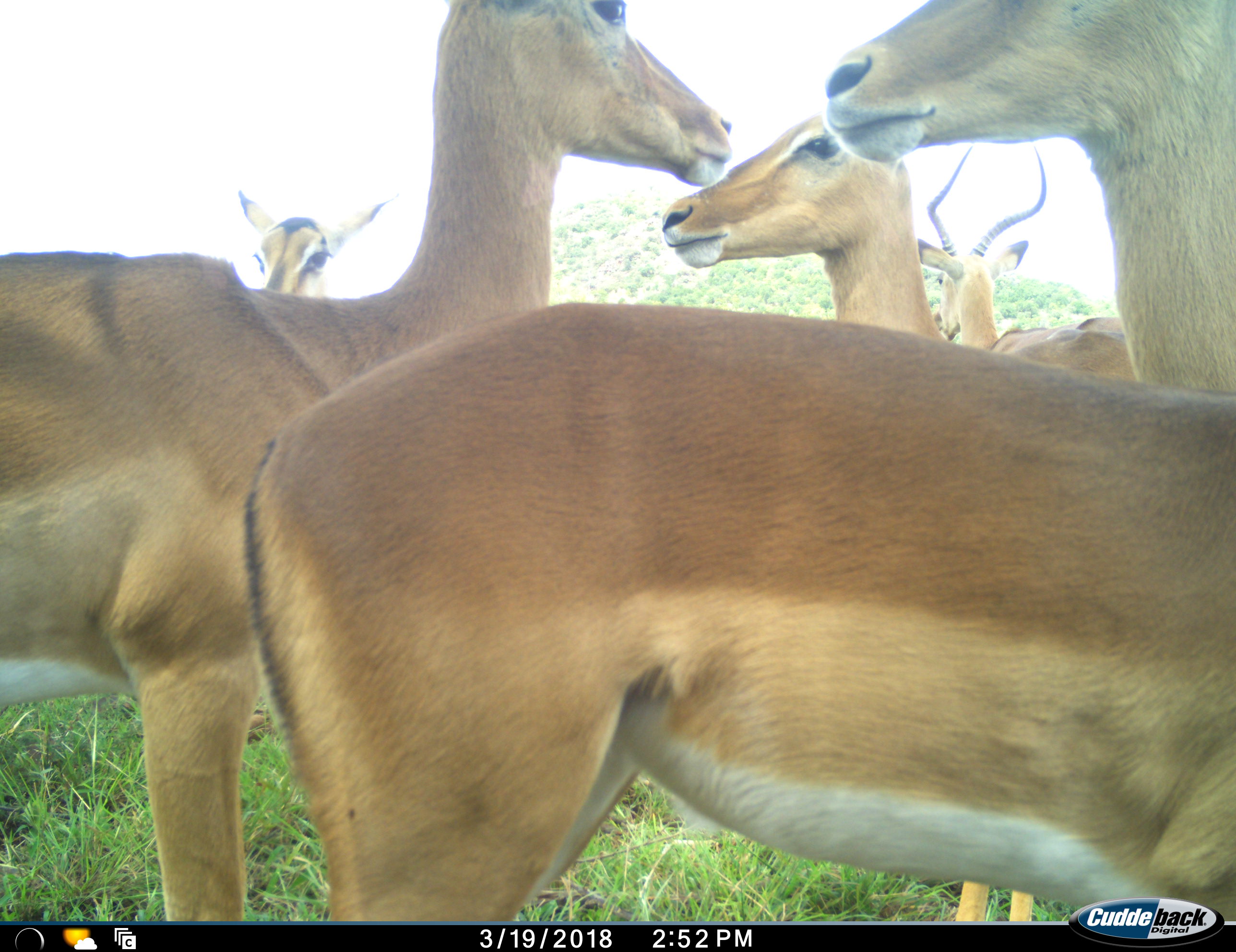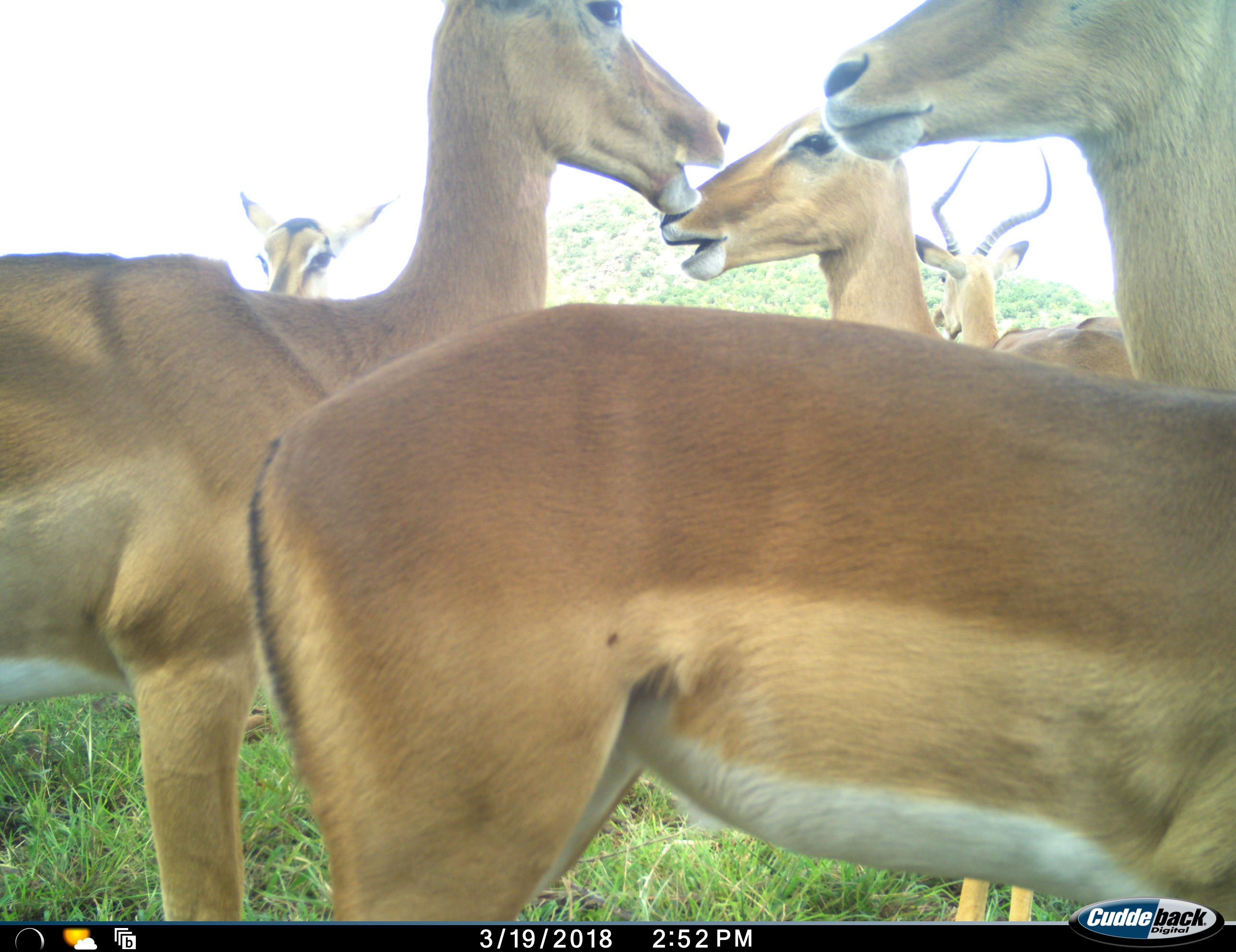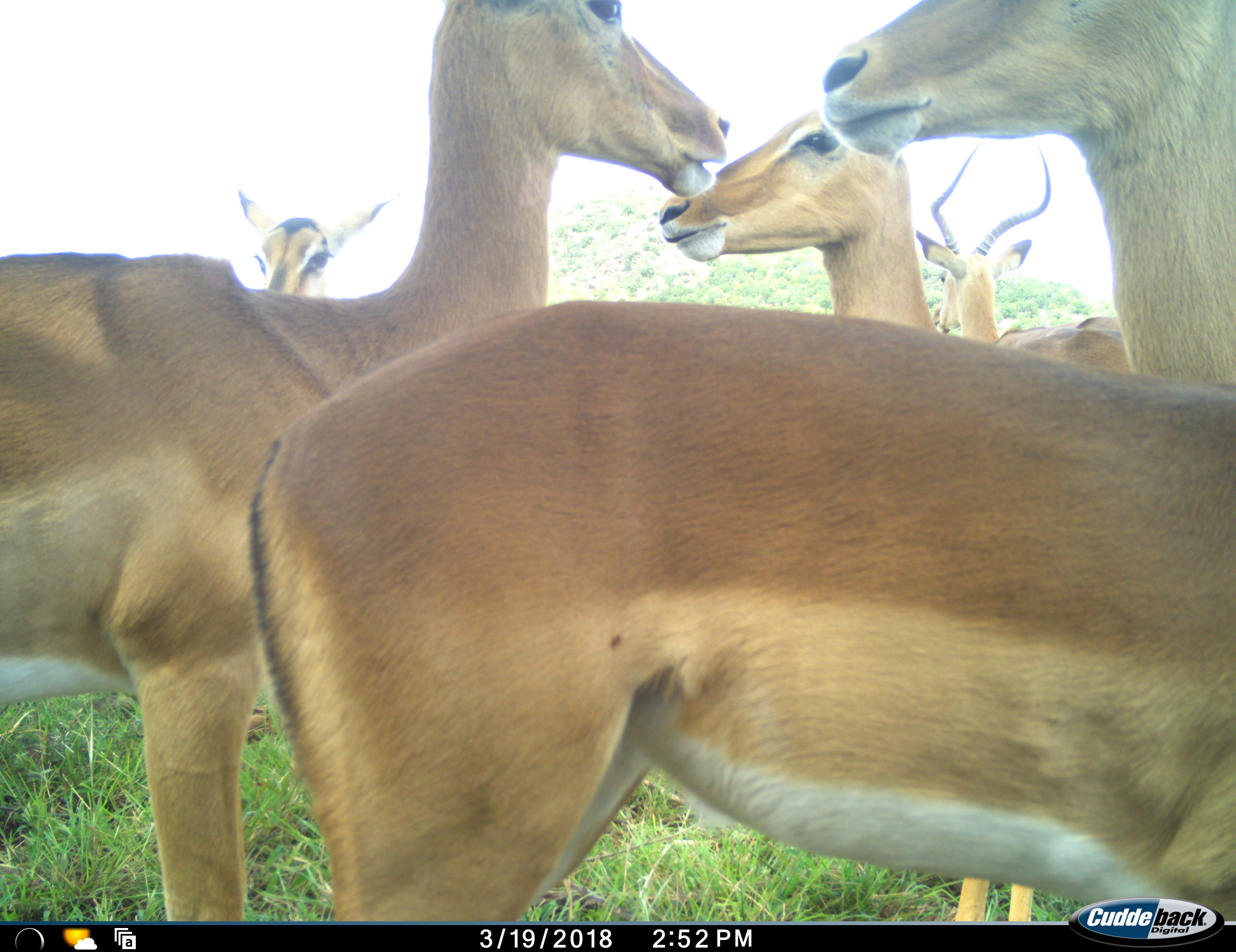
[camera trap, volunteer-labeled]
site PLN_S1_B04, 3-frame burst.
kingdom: Animalia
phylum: Chordata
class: Mammalia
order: Artiodactyla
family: Bovidae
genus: Aepyceros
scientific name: Aepyceros melampus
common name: impala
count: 6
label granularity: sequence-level